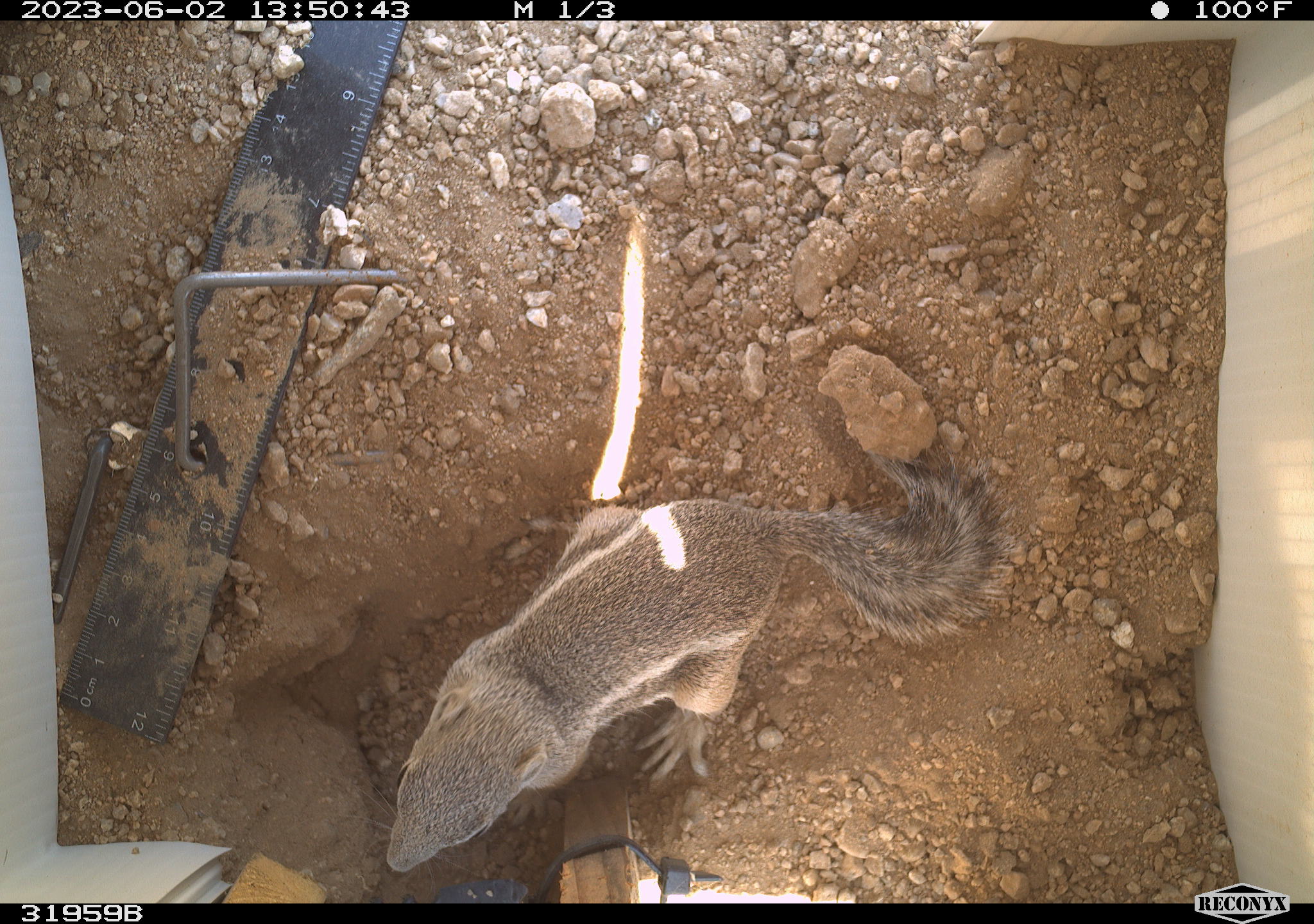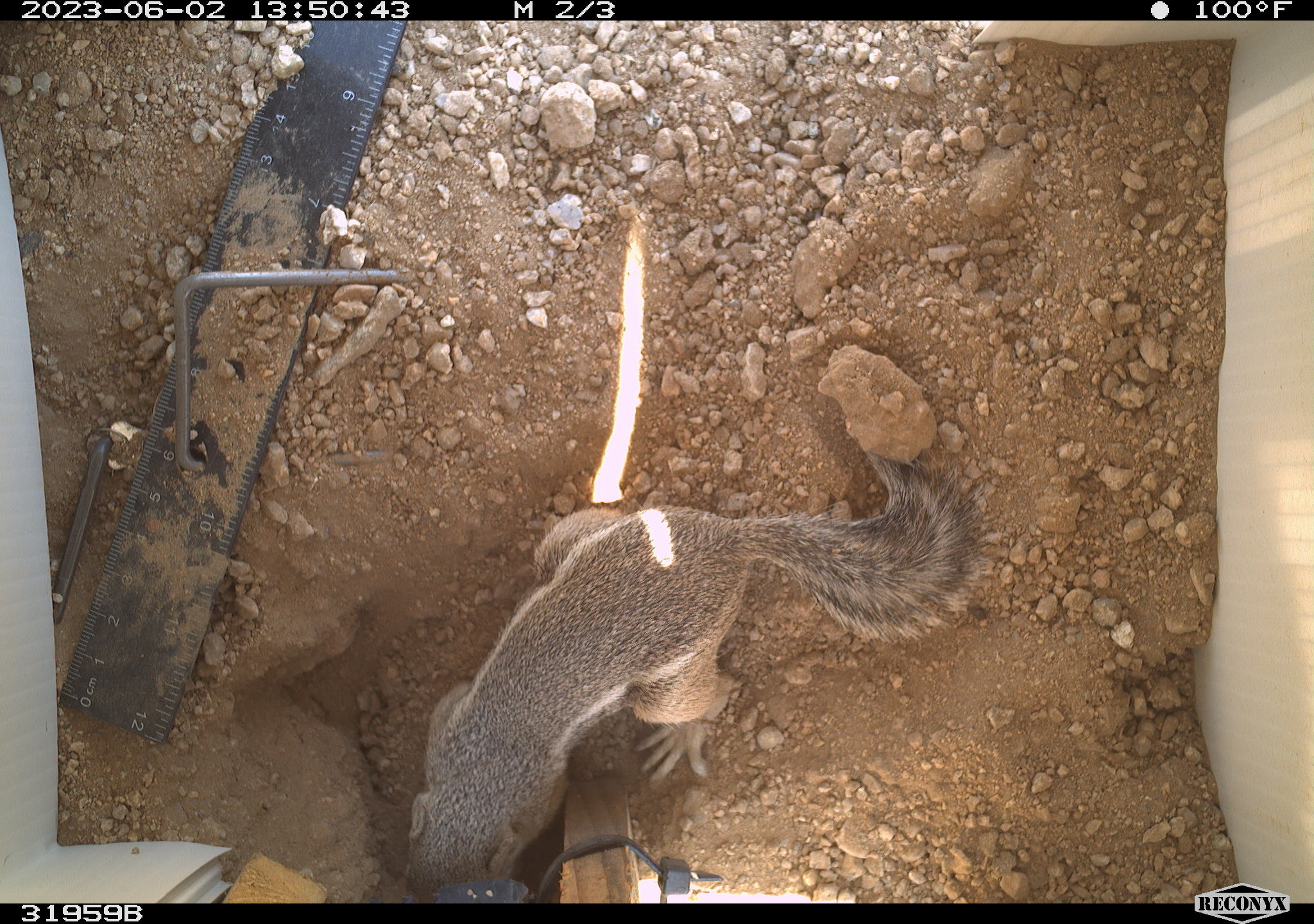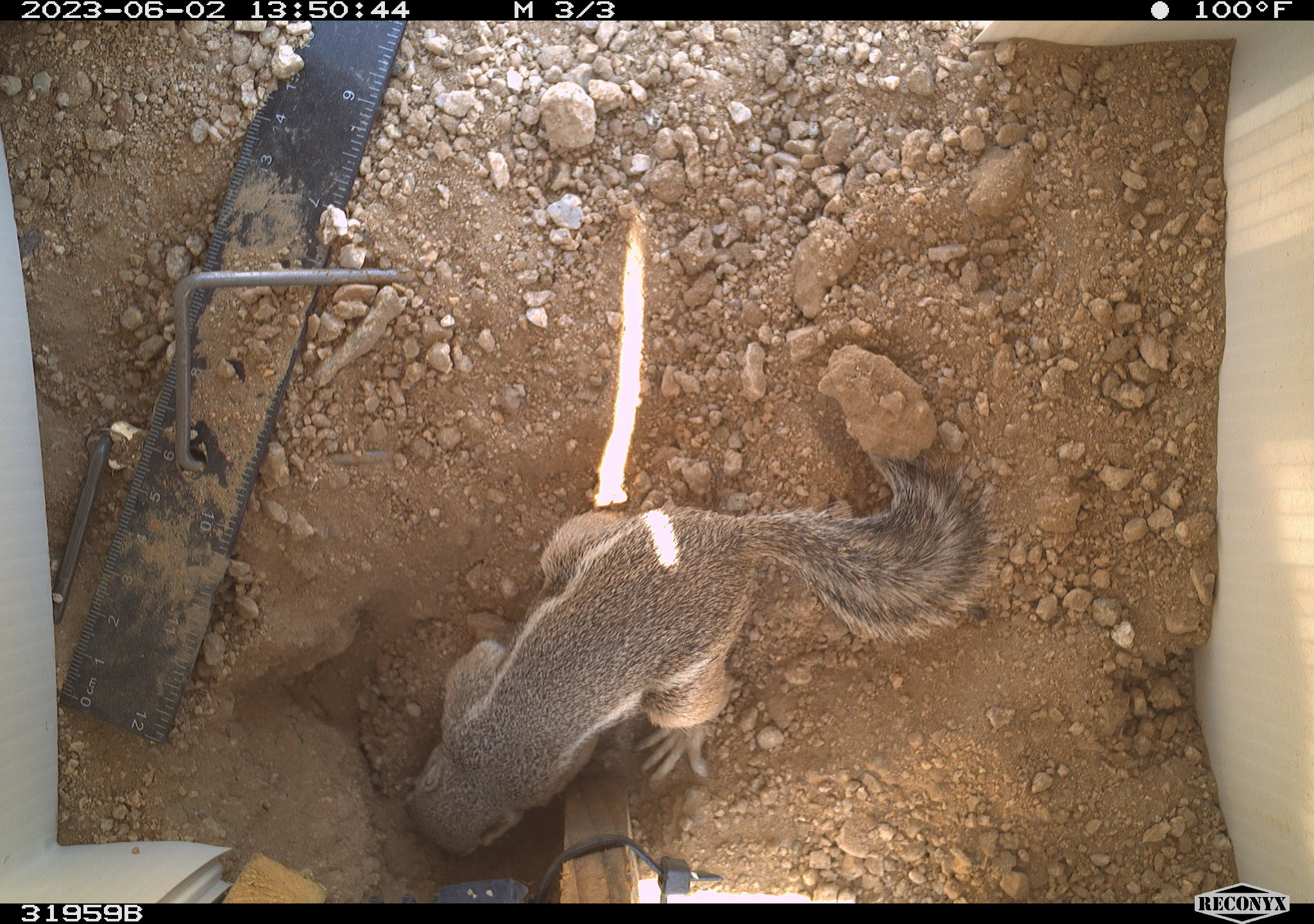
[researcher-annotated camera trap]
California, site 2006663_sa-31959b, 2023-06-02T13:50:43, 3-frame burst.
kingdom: Animalia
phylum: Chordata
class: Mammalia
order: Rodentia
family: Sciuridae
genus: Ammospermophilus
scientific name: Ammospermophilus leucurus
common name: white-tailed antelope squirrel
White-tailed antelope squirrel (Ammospermophilus leucurus).